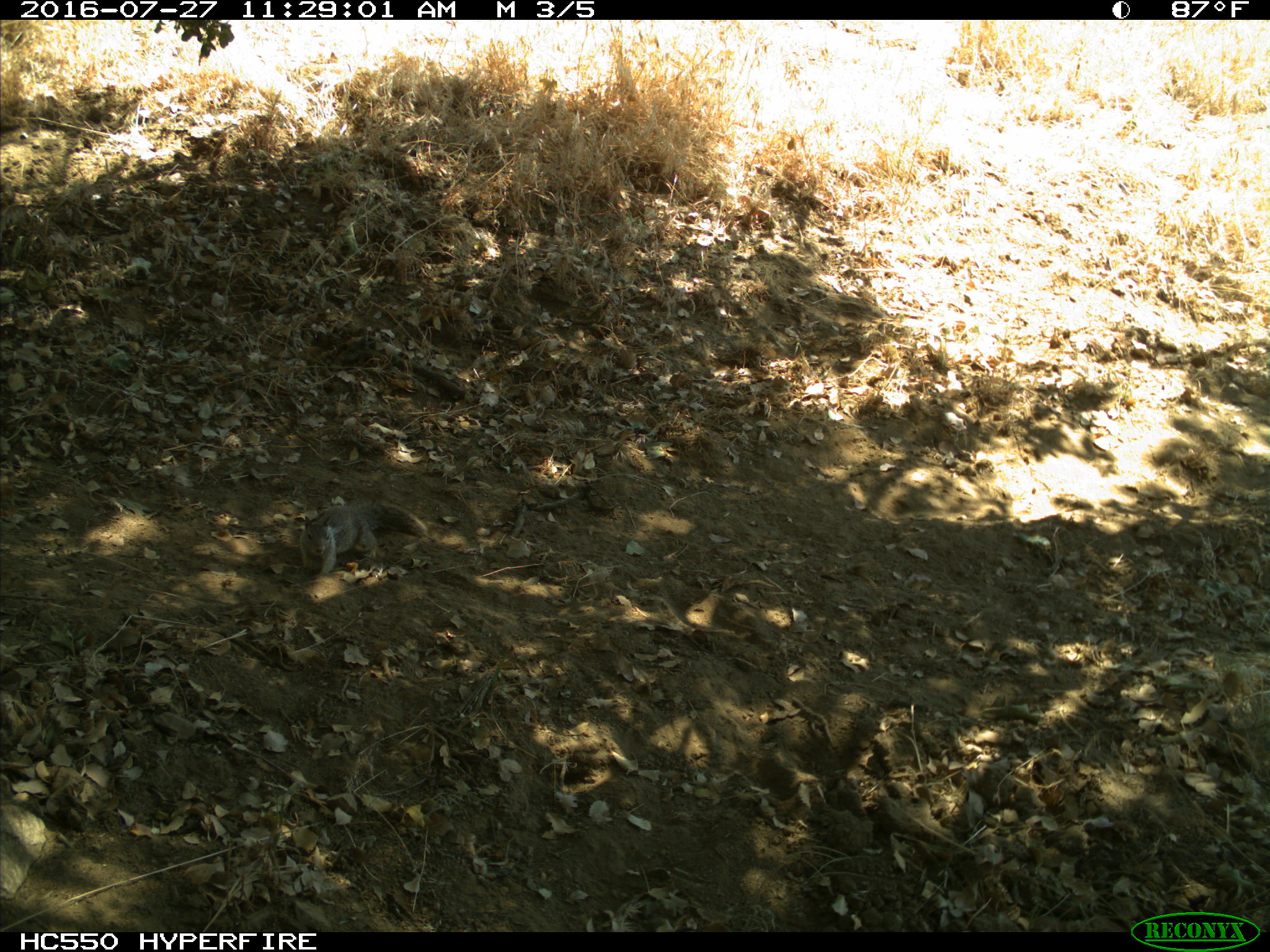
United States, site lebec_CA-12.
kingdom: Animalia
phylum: Chordata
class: Mammalia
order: Rodentia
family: Sciuridae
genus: Otospermophilus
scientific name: Otospermophilus beecheyi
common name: california ground squirrel